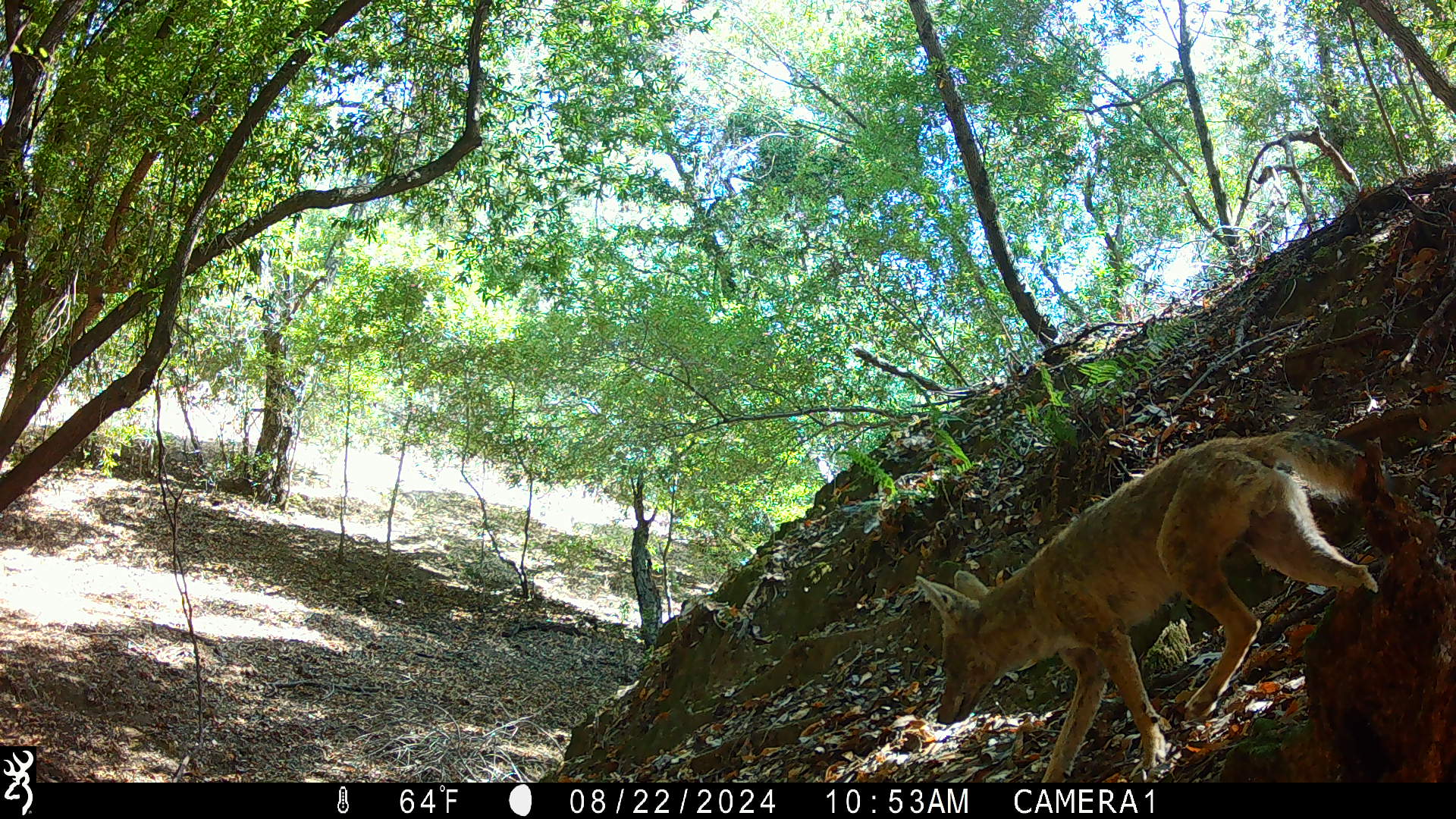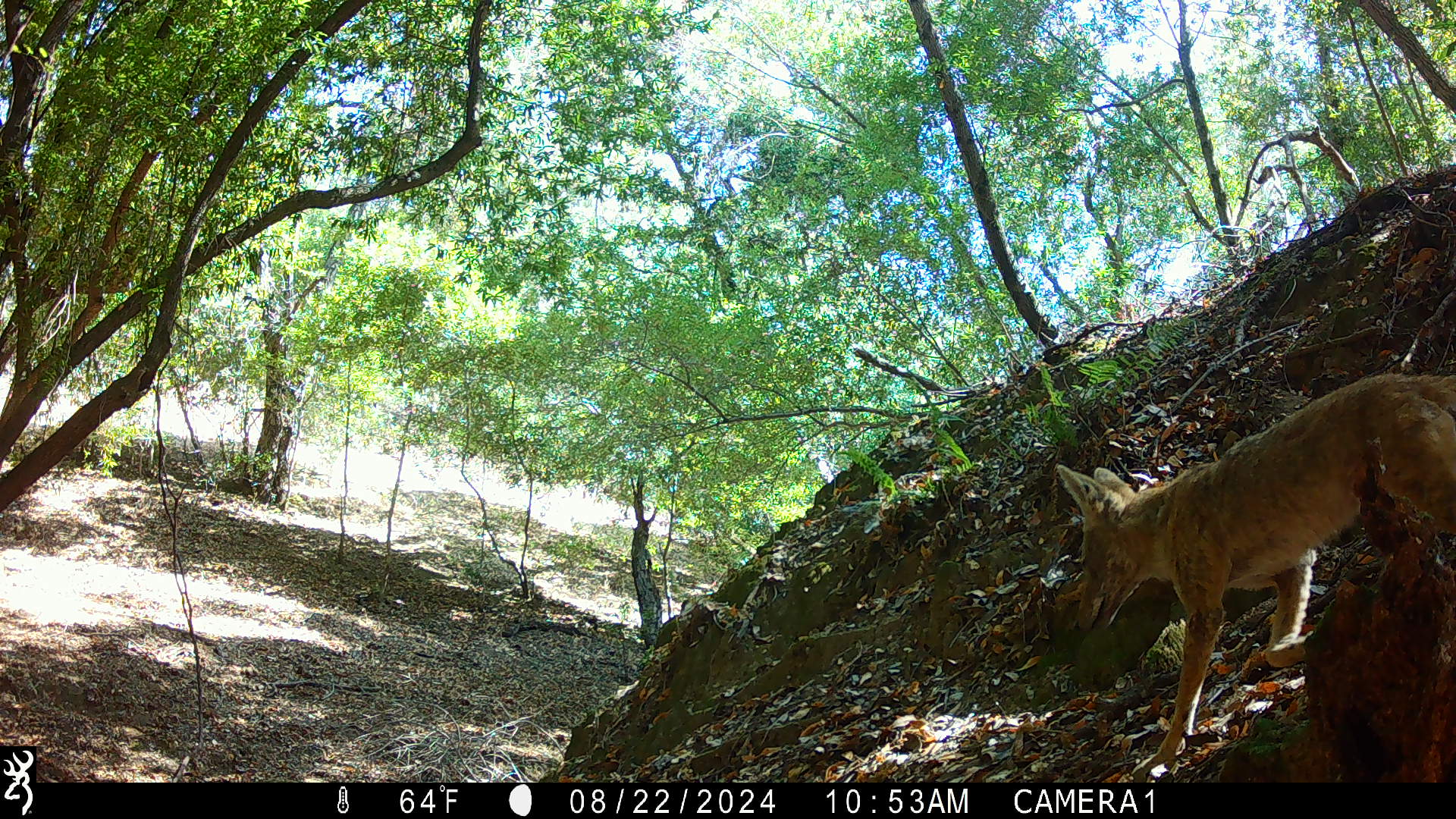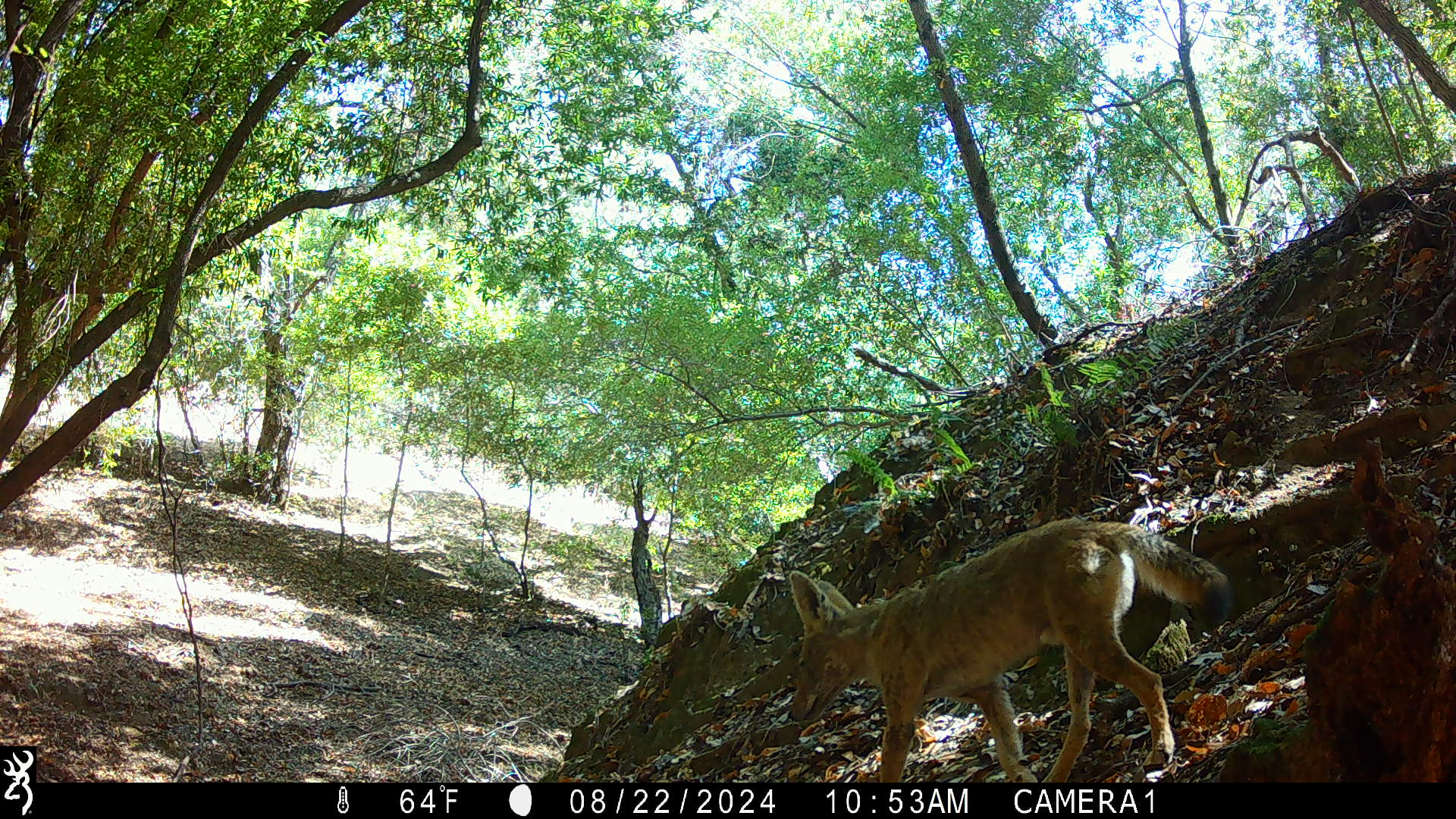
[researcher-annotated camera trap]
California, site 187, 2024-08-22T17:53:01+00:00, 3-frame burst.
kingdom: Animalia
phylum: Chordata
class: Mammalia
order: Carnivora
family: Canidae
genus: Canis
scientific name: Canis latrans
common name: coyote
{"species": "coyote (Canis latrans)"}